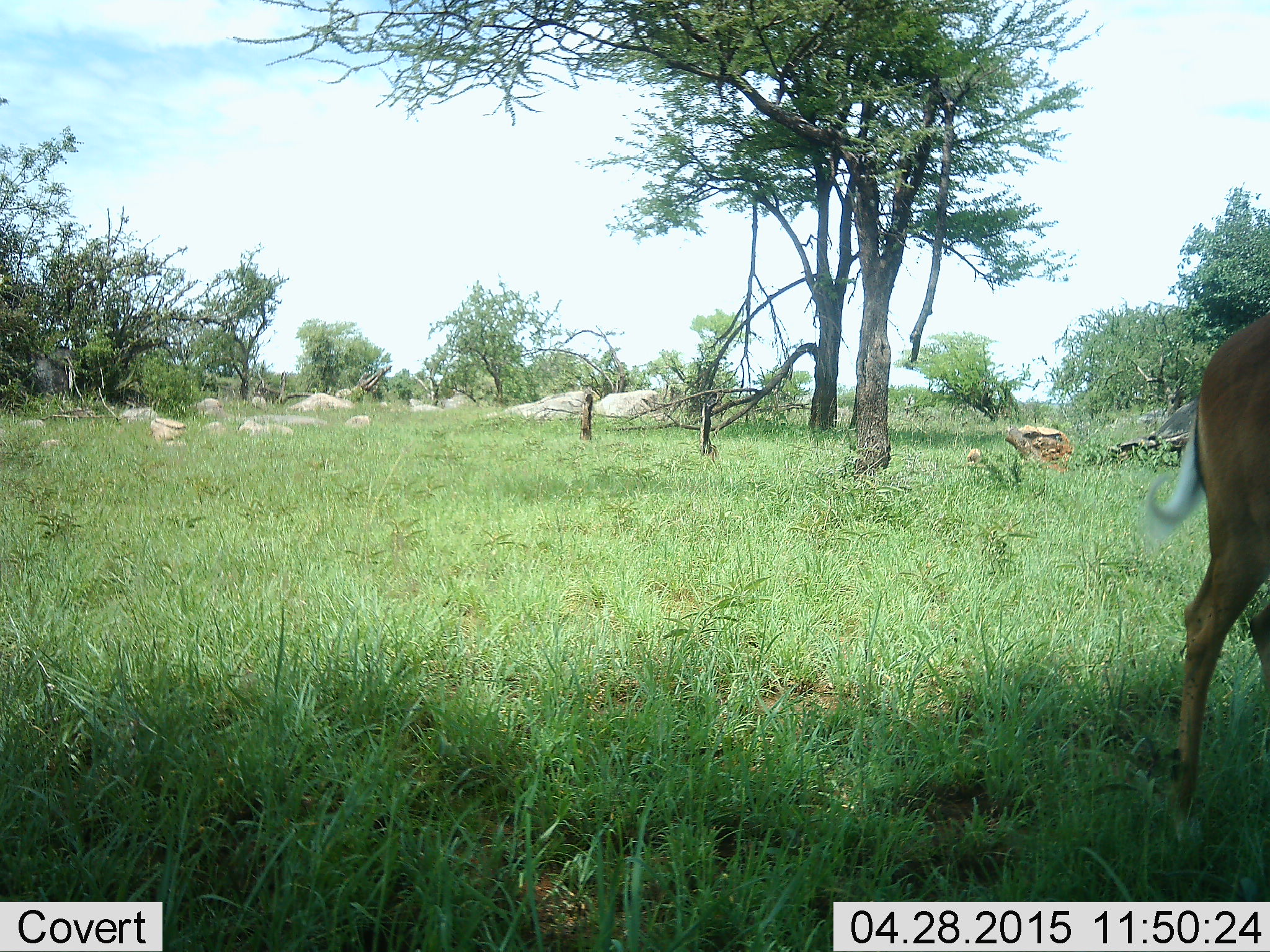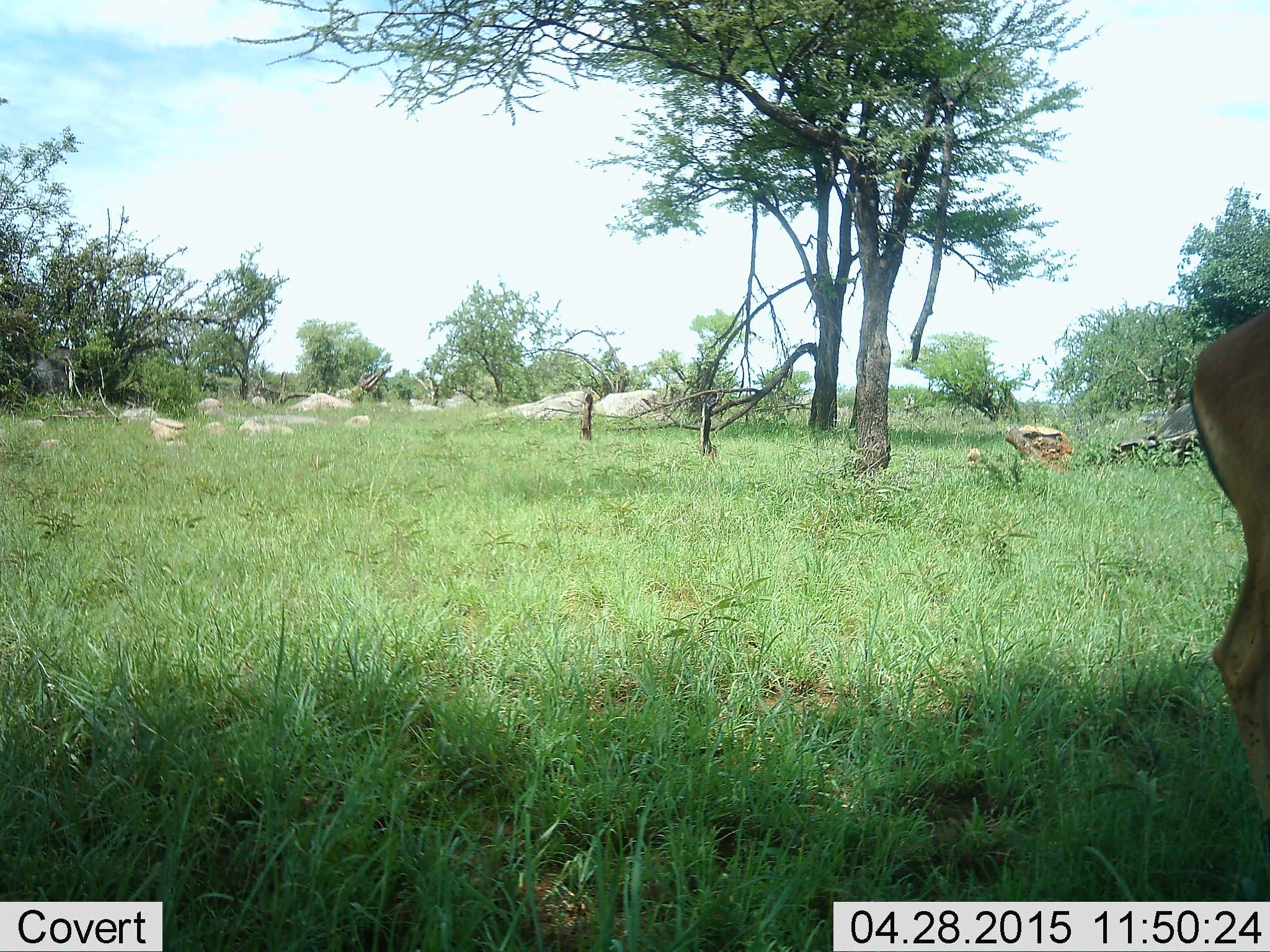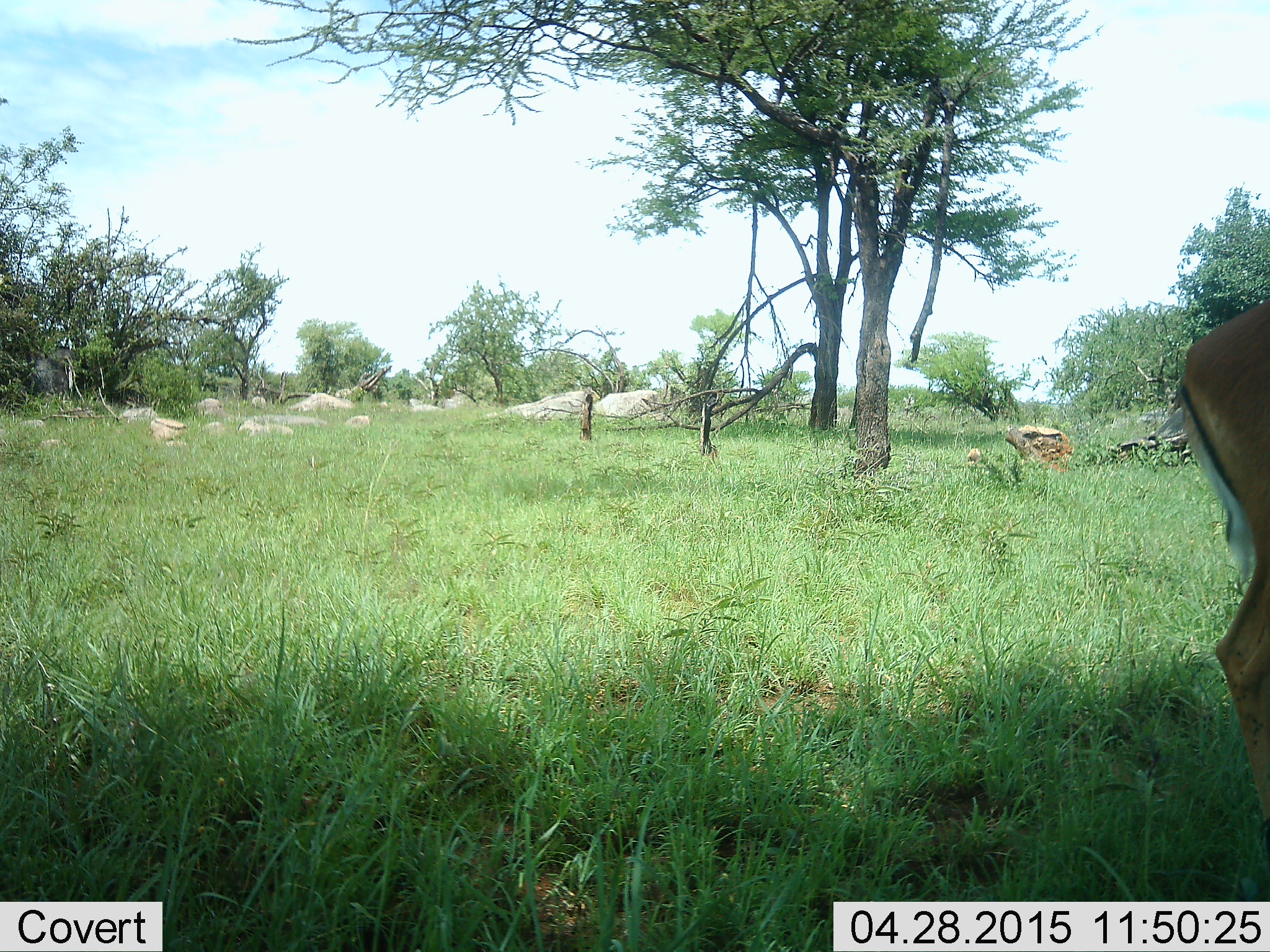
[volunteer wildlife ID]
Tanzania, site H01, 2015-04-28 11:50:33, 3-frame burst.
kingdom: Animalia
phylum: Chordata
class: Mammalia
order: Artiodactyla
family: Bovidae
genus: Aepyceros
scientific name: Aepyceros melampus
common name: impala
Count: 1.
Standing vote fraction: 100%.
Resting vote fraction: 0%.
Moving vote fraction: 0%.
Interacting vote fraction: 0%.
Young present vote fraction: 0%.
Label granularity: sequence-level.